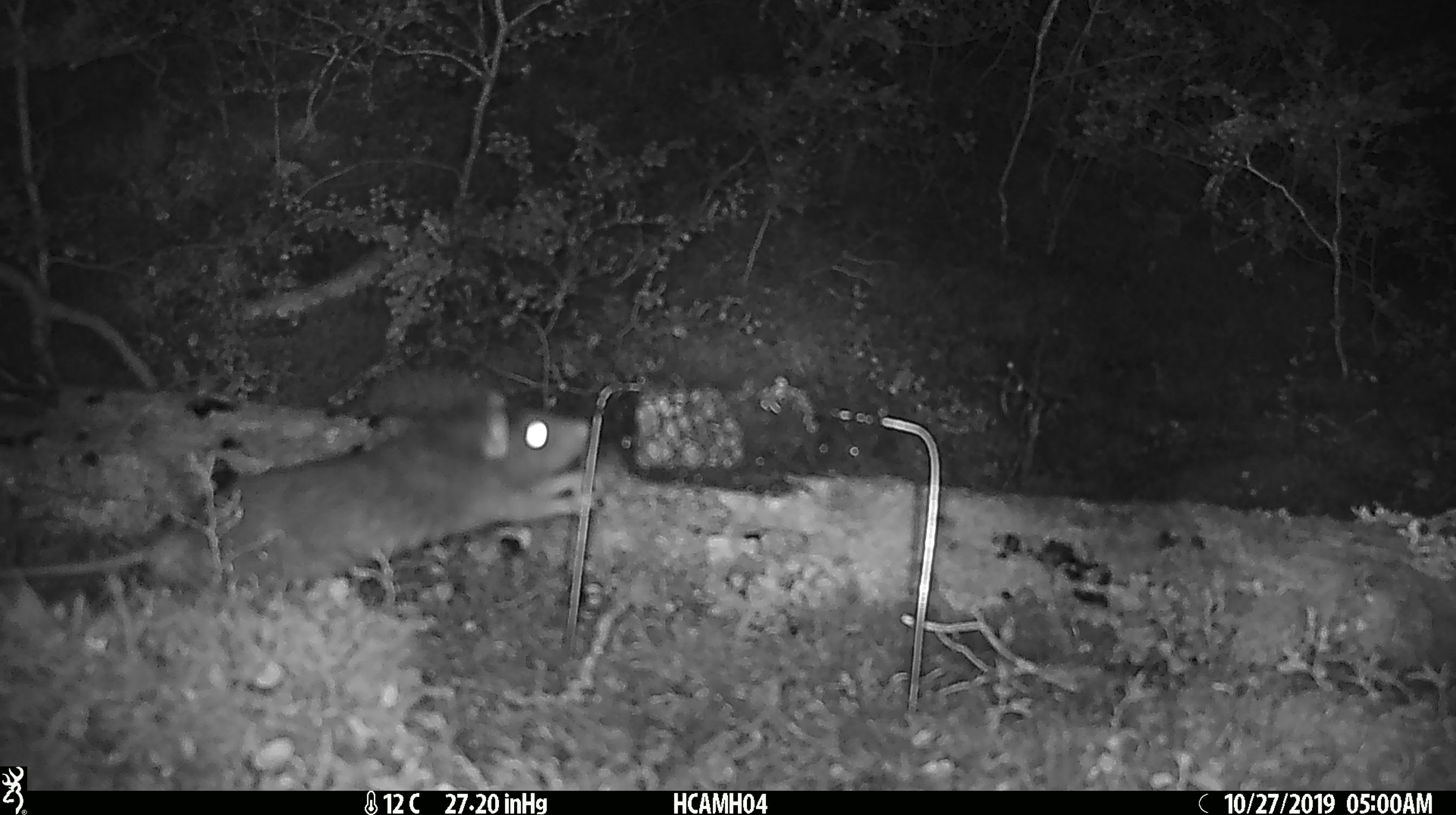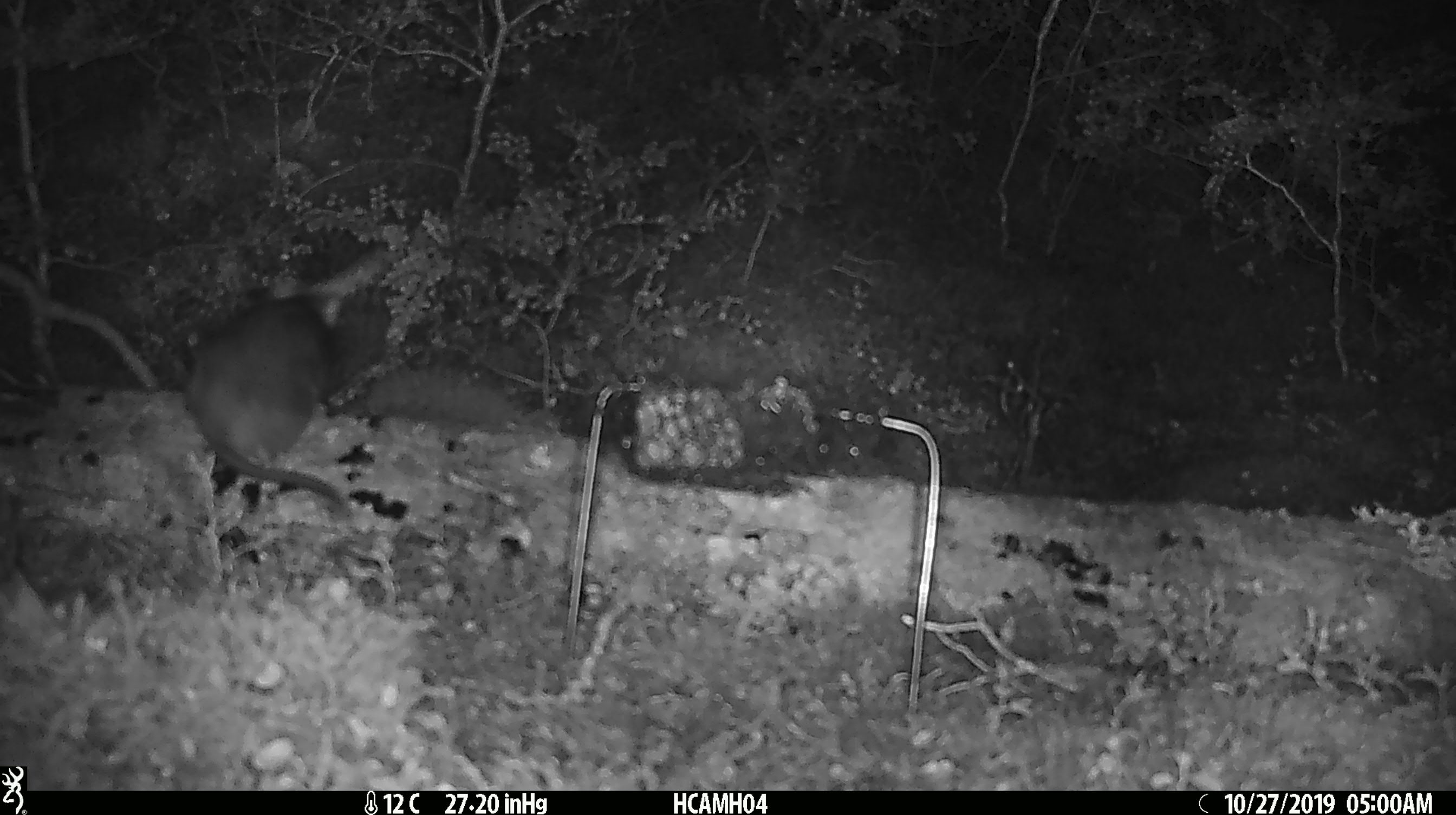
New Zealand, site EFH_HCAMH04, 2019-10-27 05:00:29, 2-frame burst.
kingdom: Animalia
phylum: Chordata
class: Mammalia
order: Rodentia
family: Muridae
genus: Rattus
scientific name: Rattus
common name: rat